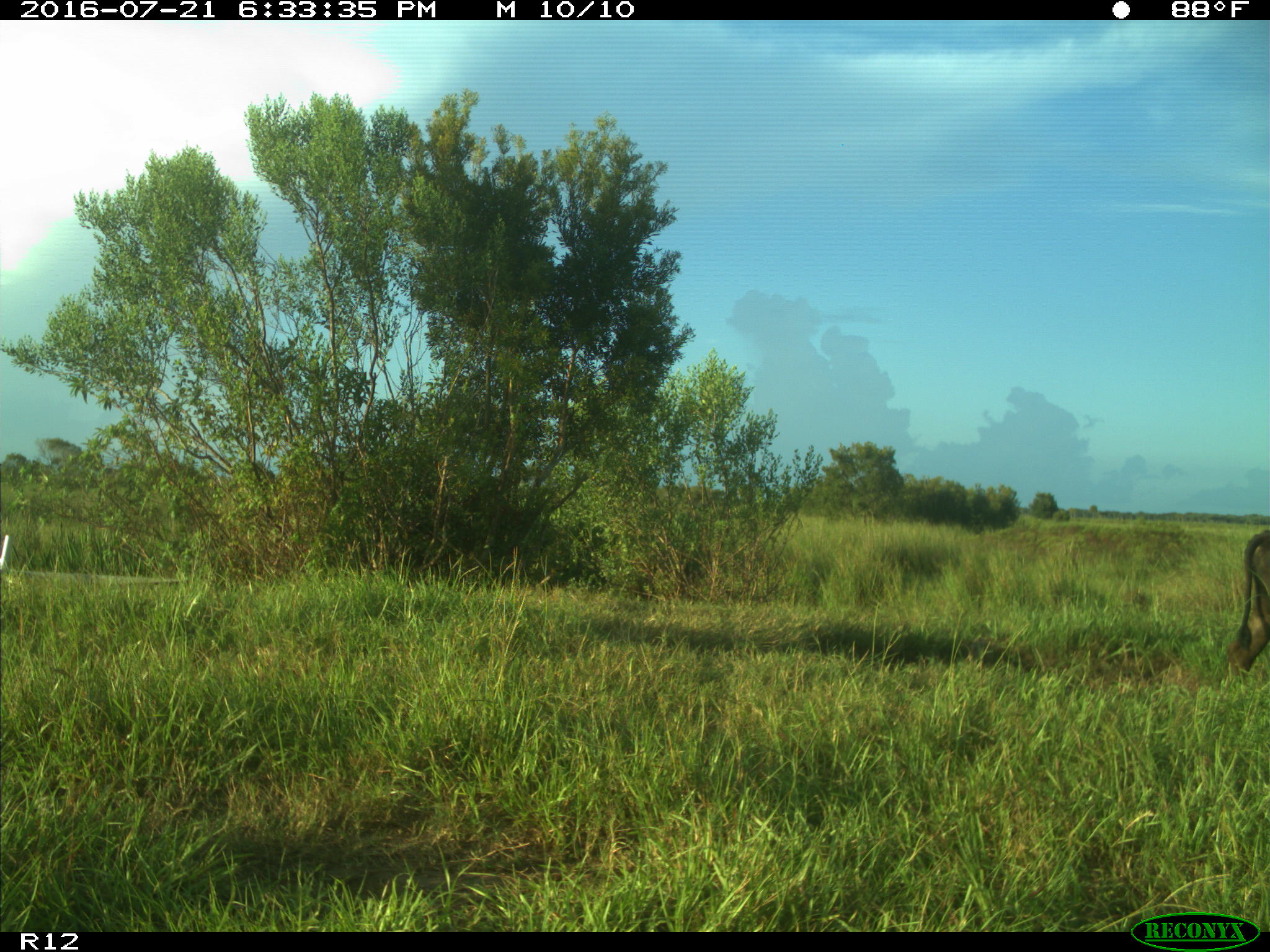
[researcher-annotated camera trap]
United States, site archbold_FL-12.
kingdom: Animalia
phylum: Chordata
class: Mammalia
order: Artiodactyla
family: Bovidae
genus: Bos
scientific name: Bos taurus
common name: domestic cow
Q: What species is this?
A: Bos taurus (domestic cow).